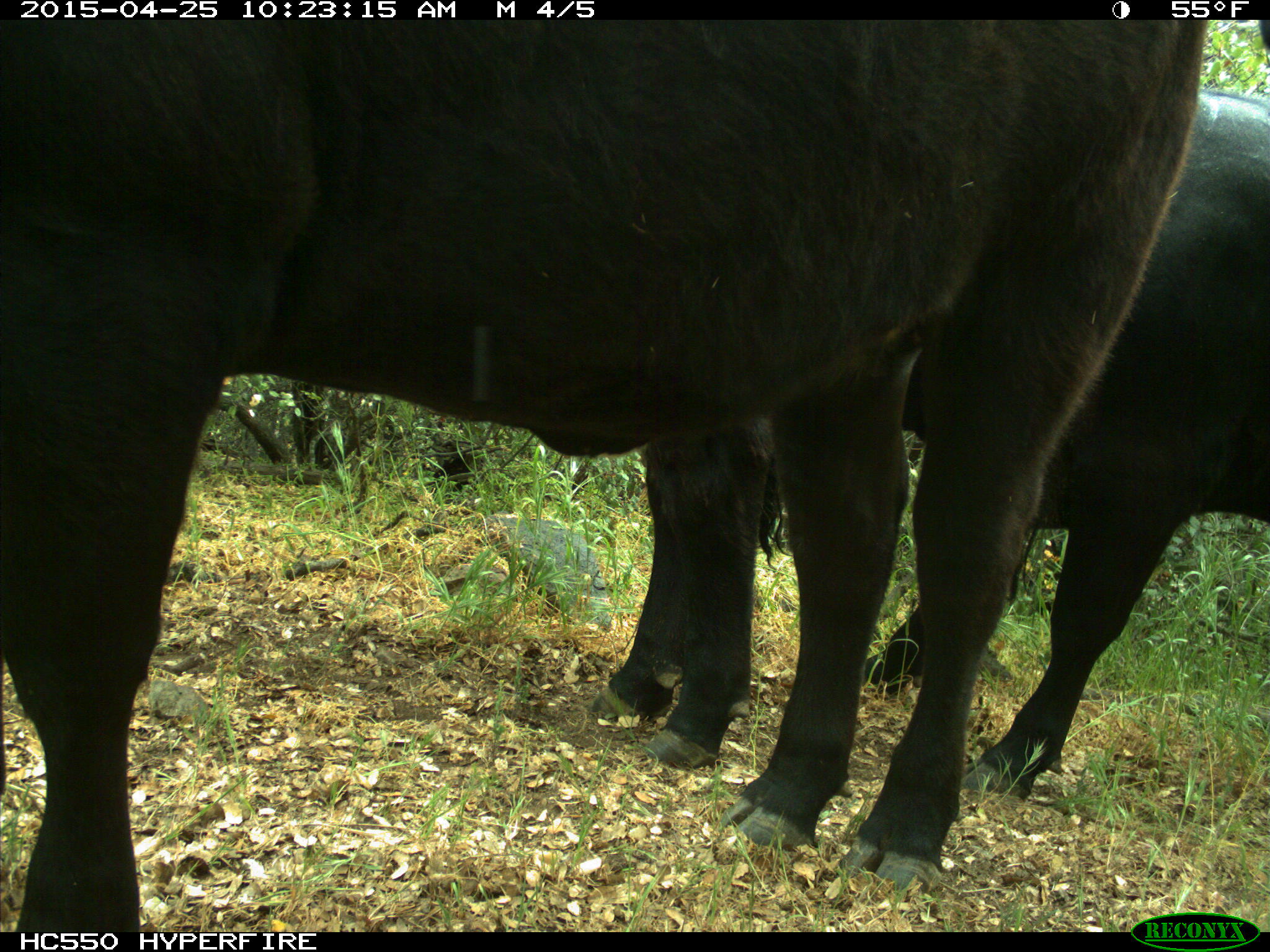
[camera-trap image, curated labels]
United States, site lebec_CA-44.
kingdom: Animalia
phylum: Chordata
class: Mammalia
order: Artiodactyla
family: Suidae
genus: Sus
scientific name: Sus scrofa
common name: wild boar